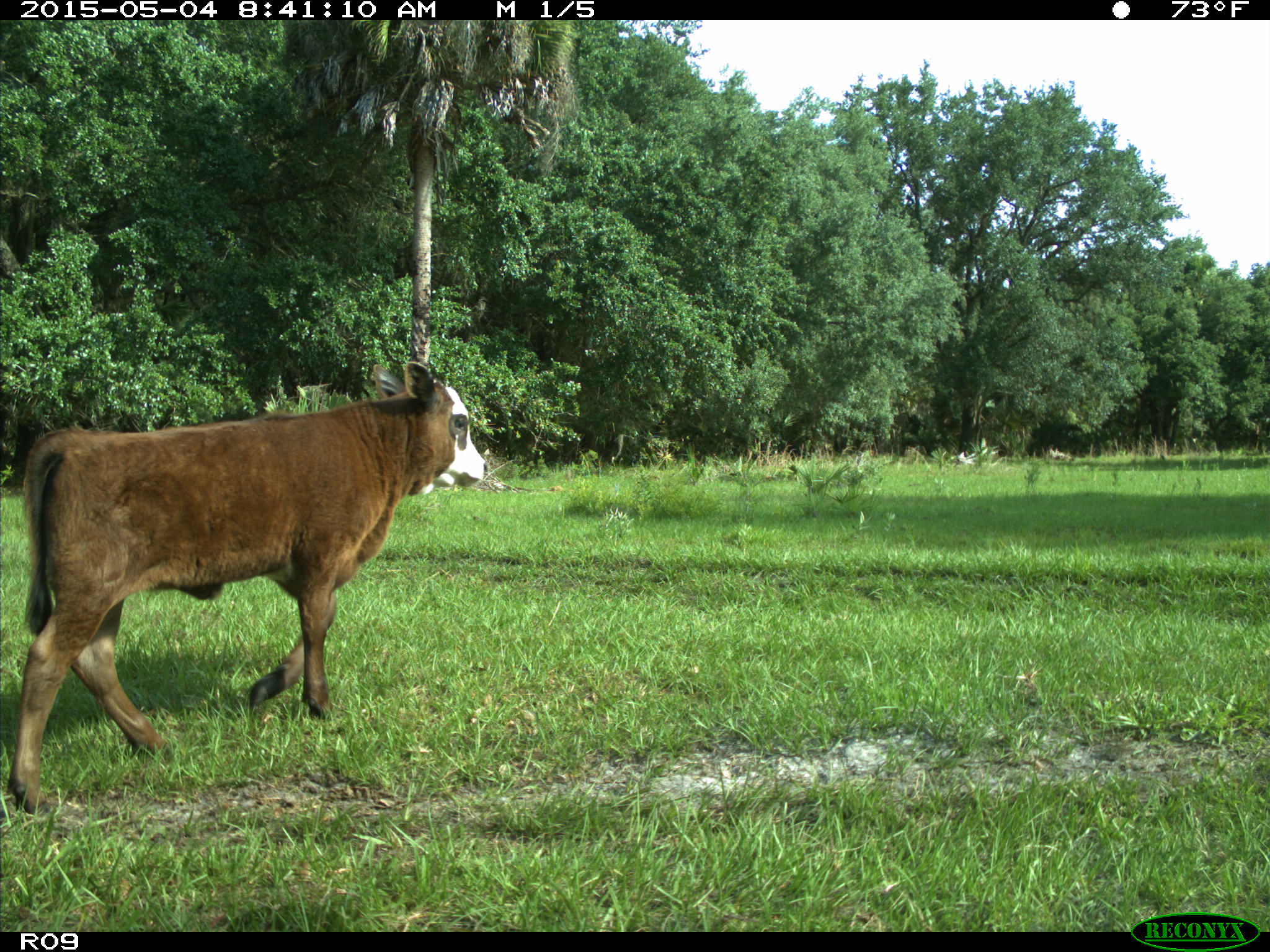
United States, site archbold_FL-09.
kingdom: Animalia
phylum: Chordata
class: Mammalia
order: Artiodactyla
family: Bovidae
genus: Bos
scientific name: Bos taurus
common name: domestic cow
Bos taurus (domestic cow).